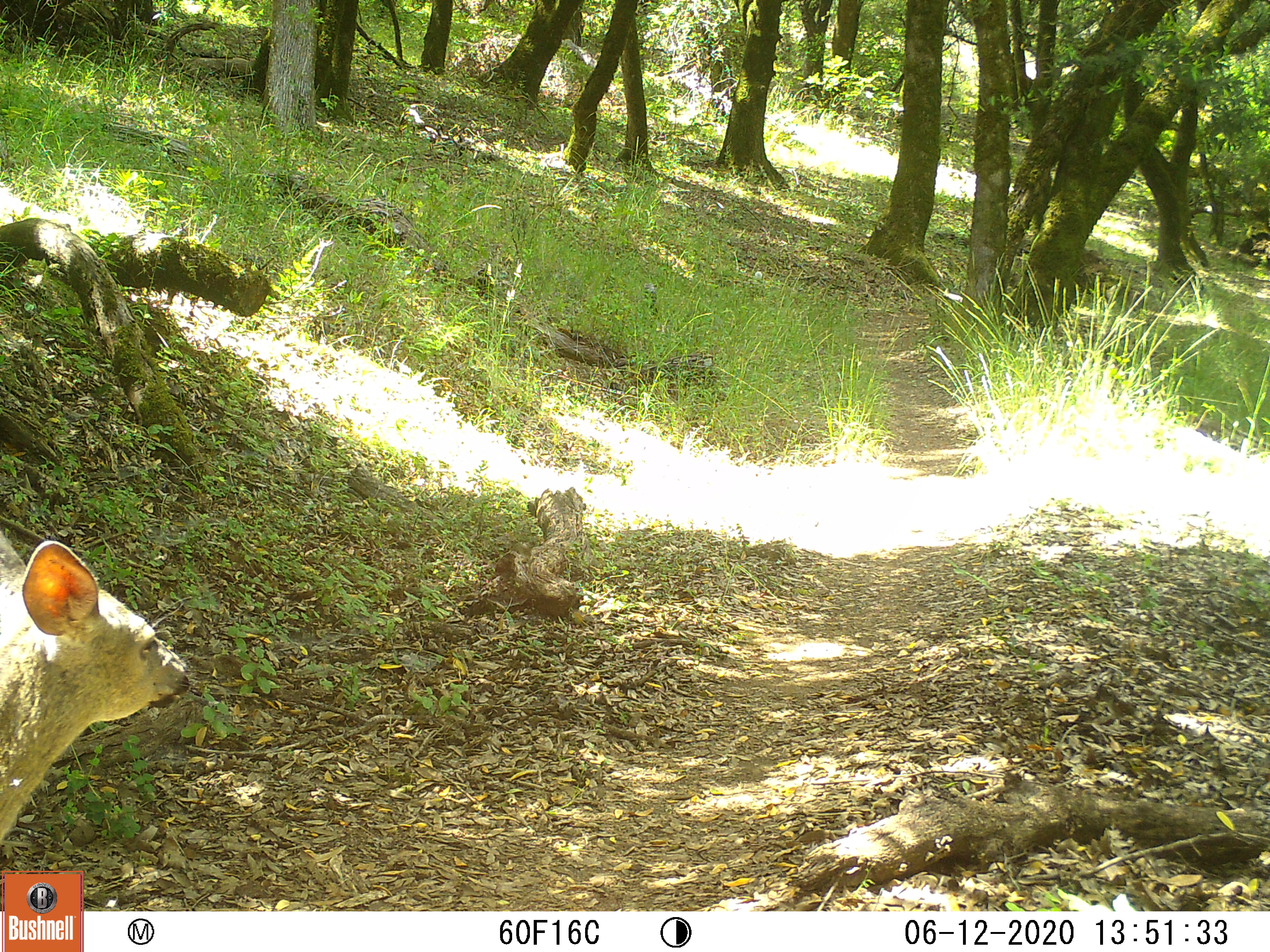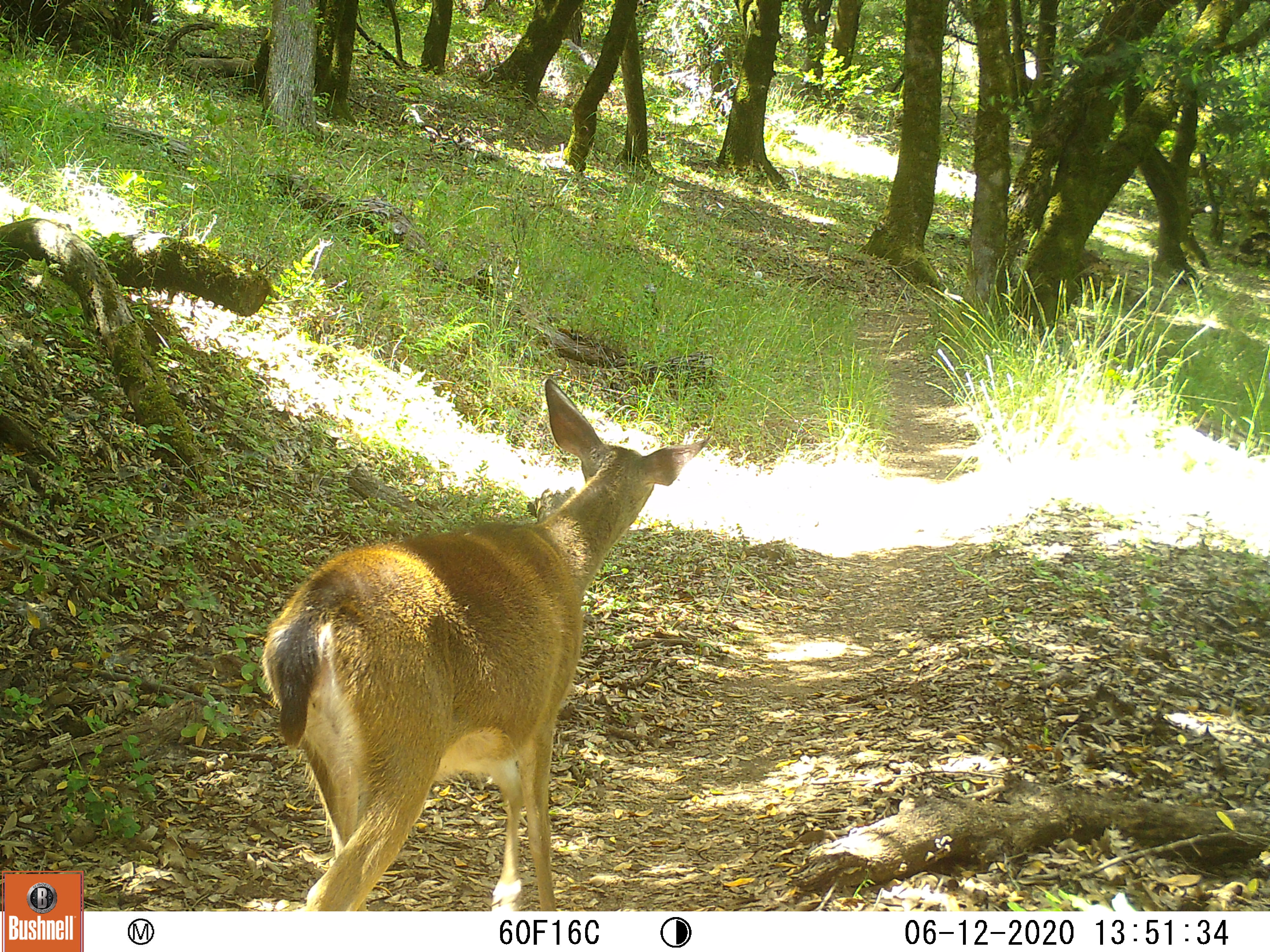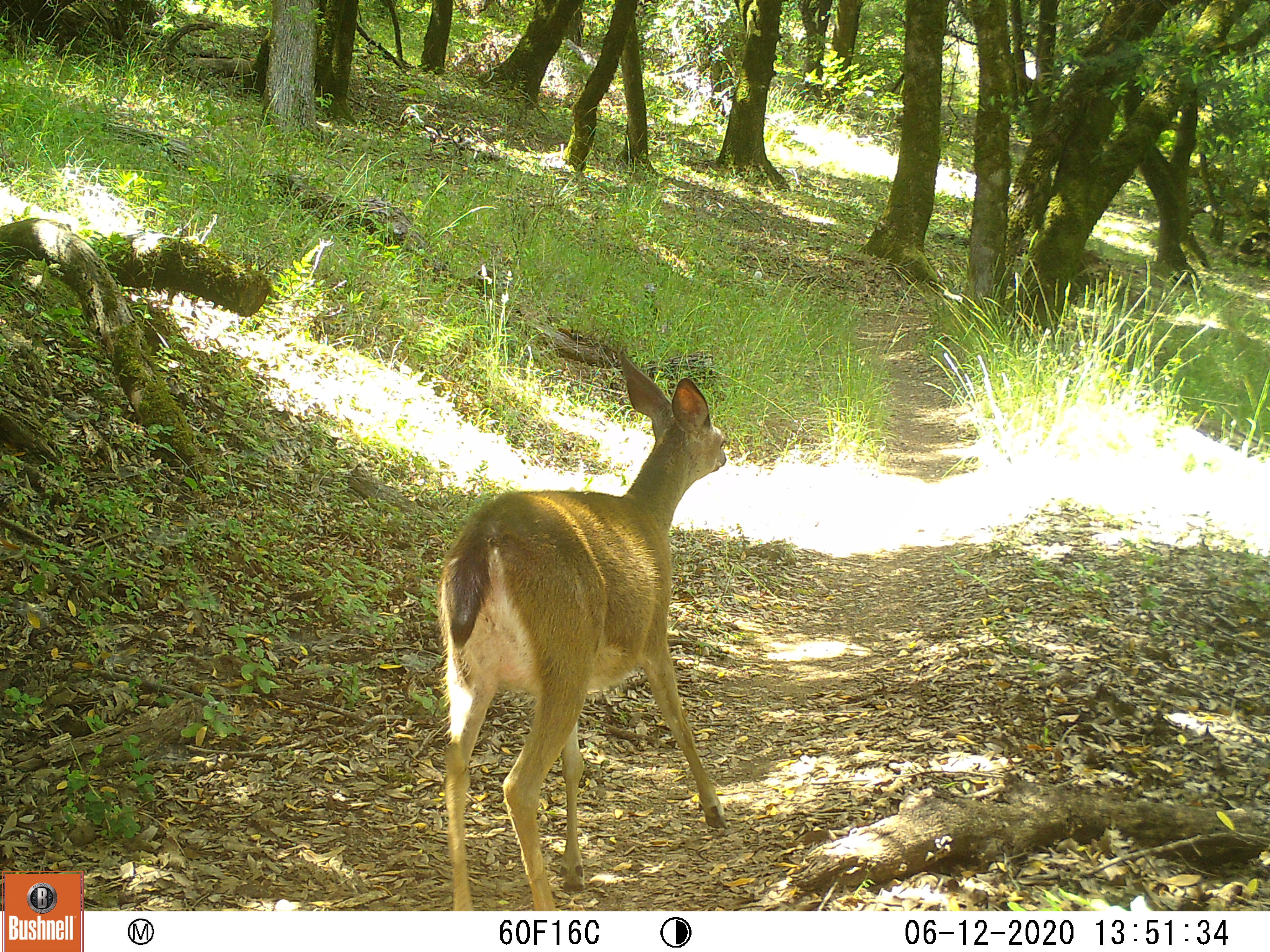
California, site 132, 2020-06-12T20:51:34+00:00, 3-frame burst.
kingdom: Animalia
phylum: Chordata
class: Mammalia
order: Artiodactyla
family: Cervidae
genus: Odocoileus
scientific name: Odocoileus hemionus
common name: mule deer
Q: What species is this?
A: Mule deer (Odocoileus hemionus).